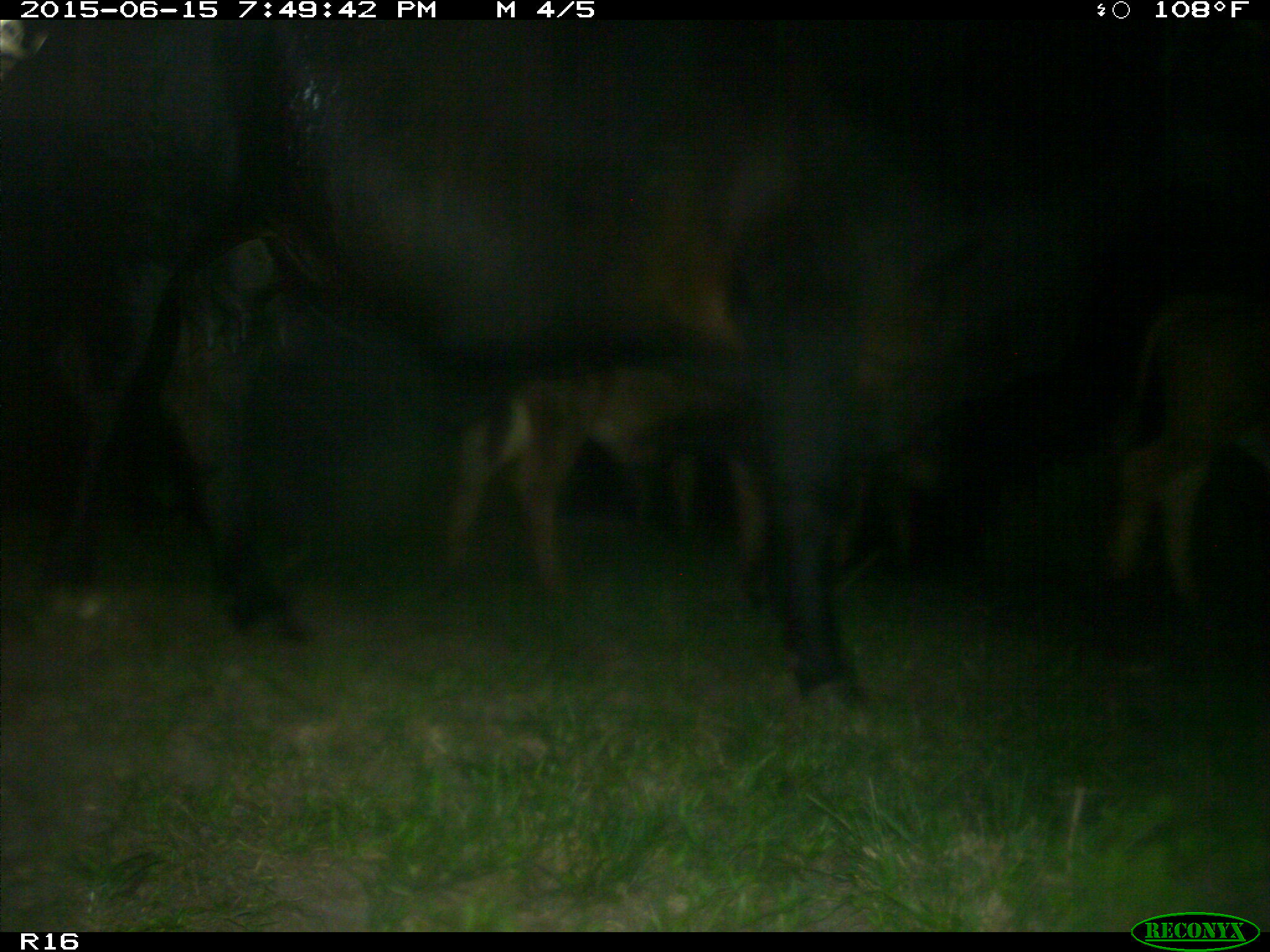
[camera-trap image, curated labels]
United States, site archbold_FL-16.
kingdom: Animalia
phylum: Chordata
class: Mammalia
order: Artiodactyla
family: Bovidae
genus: Bos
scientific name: Bos taurus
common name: domestic cow